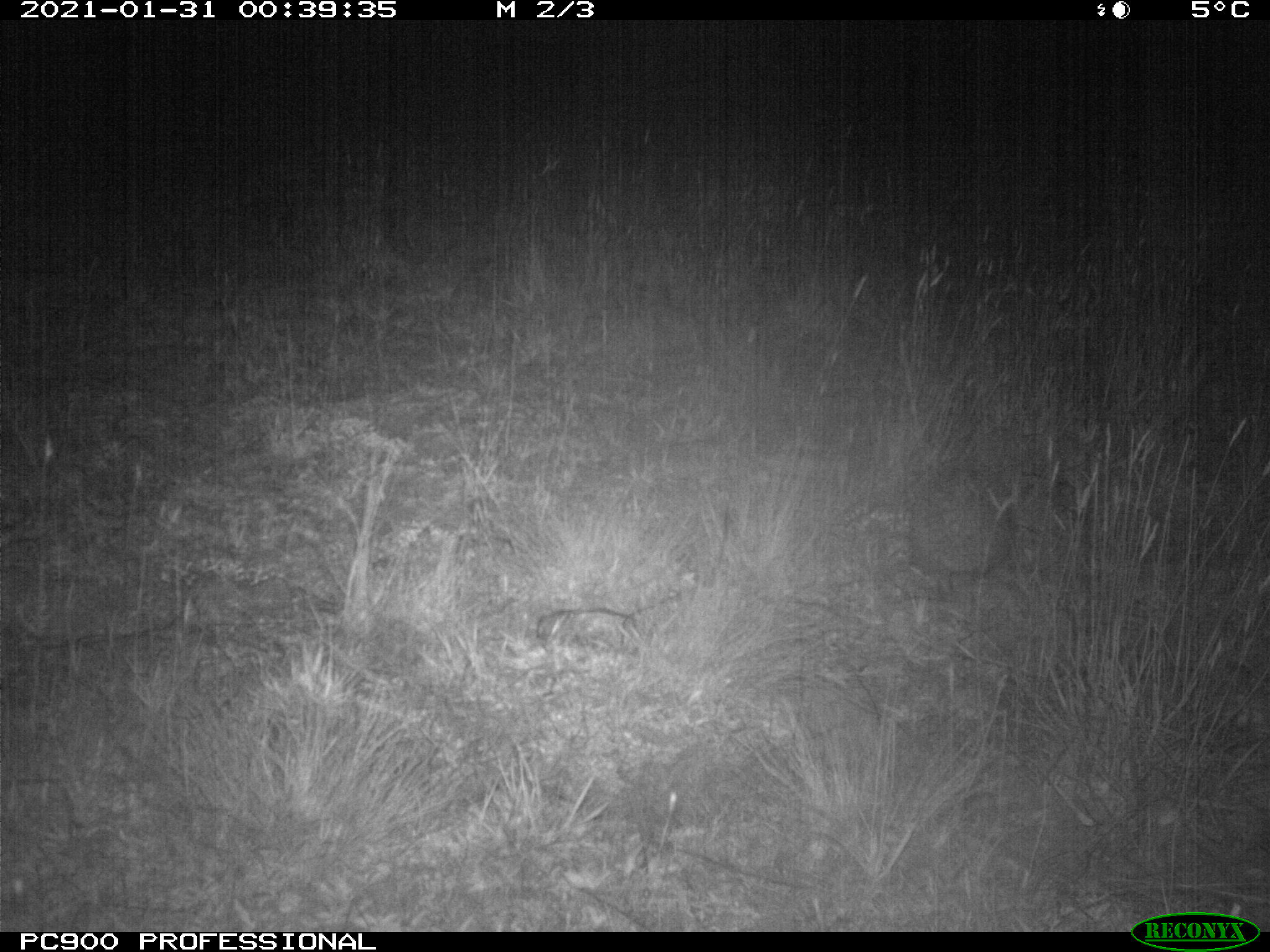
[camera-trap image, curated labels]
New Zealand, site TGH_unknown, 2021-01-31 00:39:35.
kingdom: Animalia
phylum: Chordata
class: Mammalia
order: Eulipotyphla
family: Erinaceidae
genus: Erinaceus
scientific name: Erinaceus europaeus europaeus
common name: european hedgehog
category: hedgehog